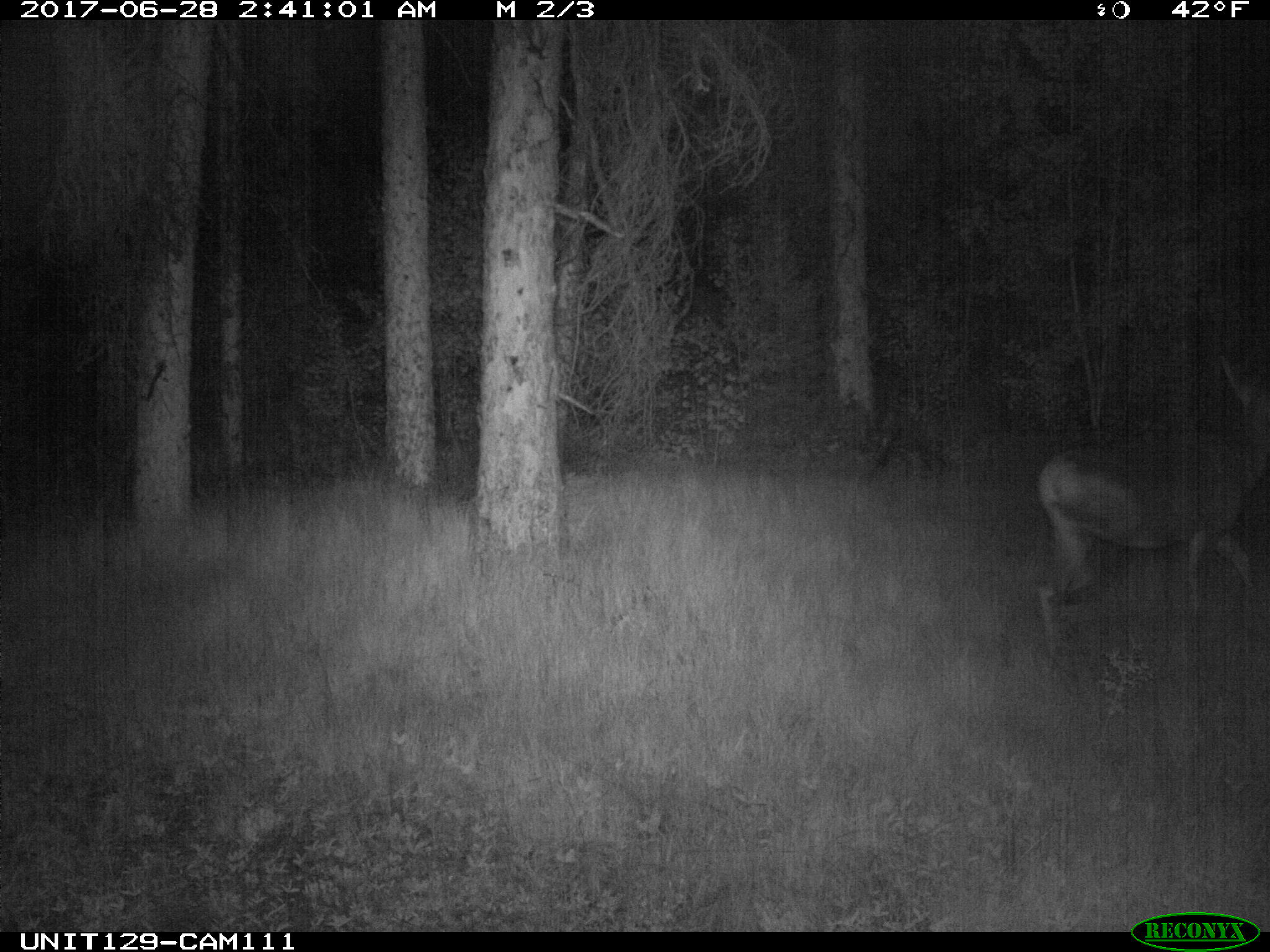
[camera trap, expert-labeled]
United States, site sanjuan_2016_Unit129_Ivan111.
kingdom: Animalia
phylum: Chordata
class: Mammalia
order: Artiodactyla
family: Cervidae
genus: Odocoileus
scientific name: Odocoileus hemionus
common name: mule deer